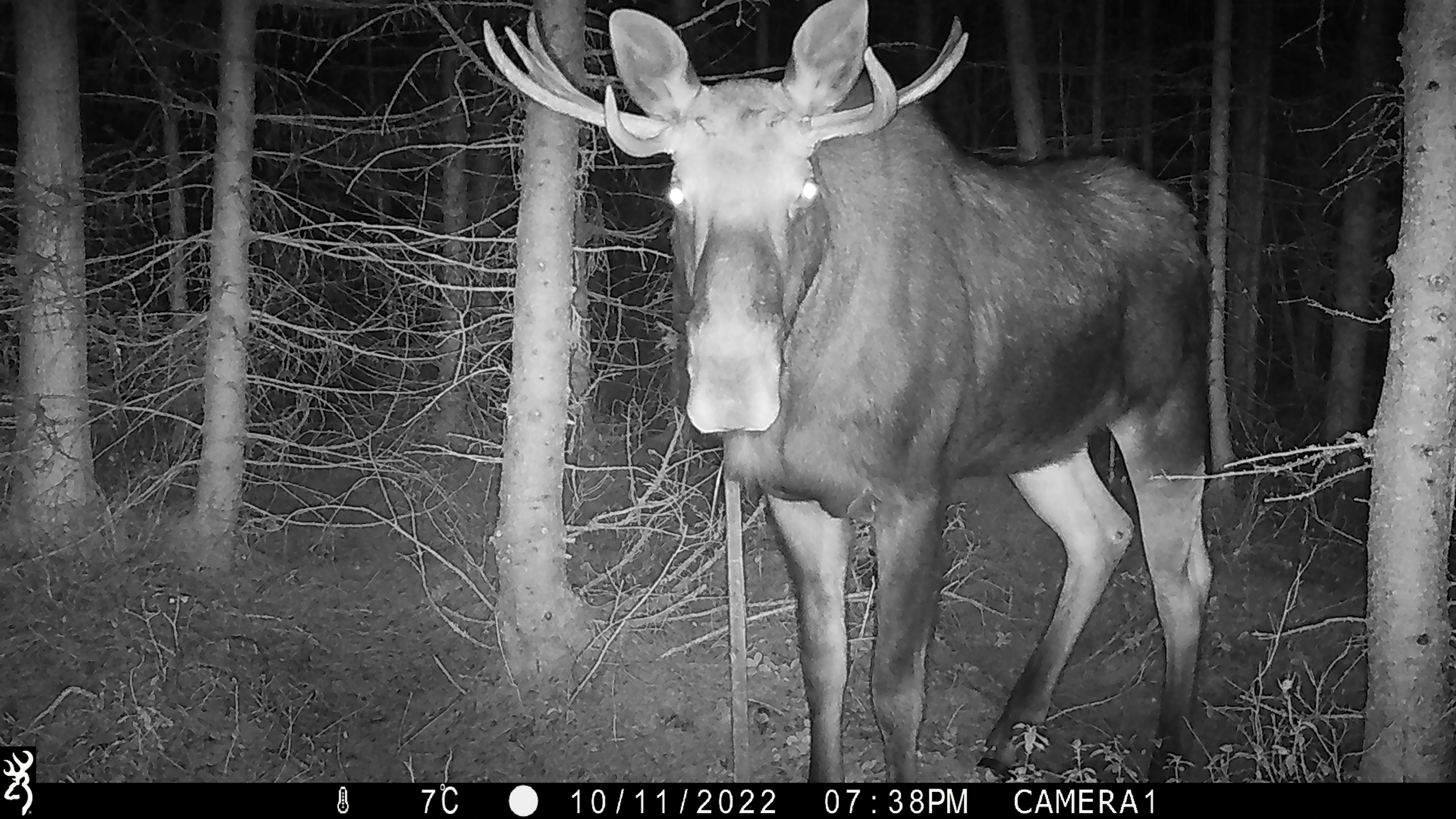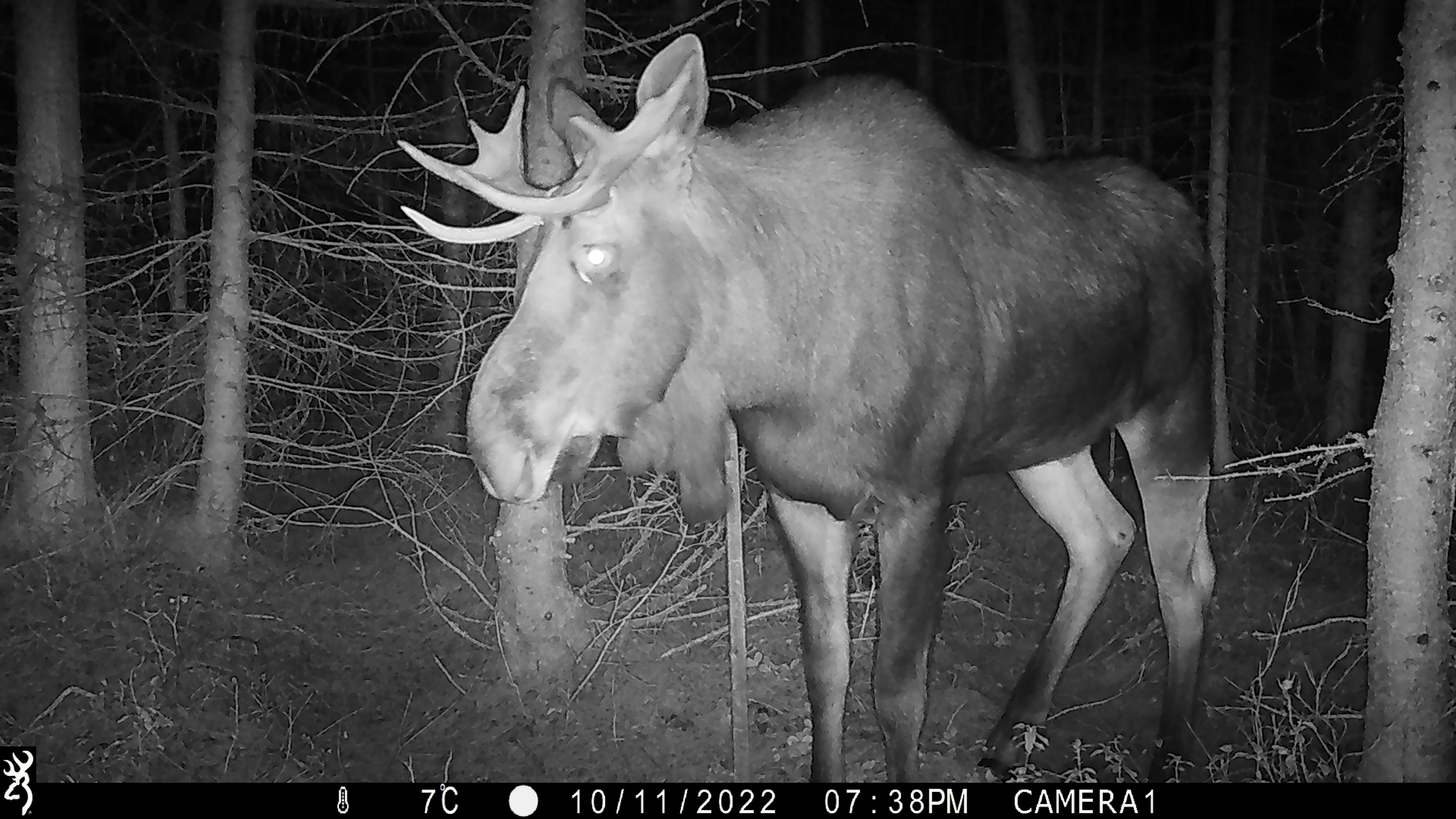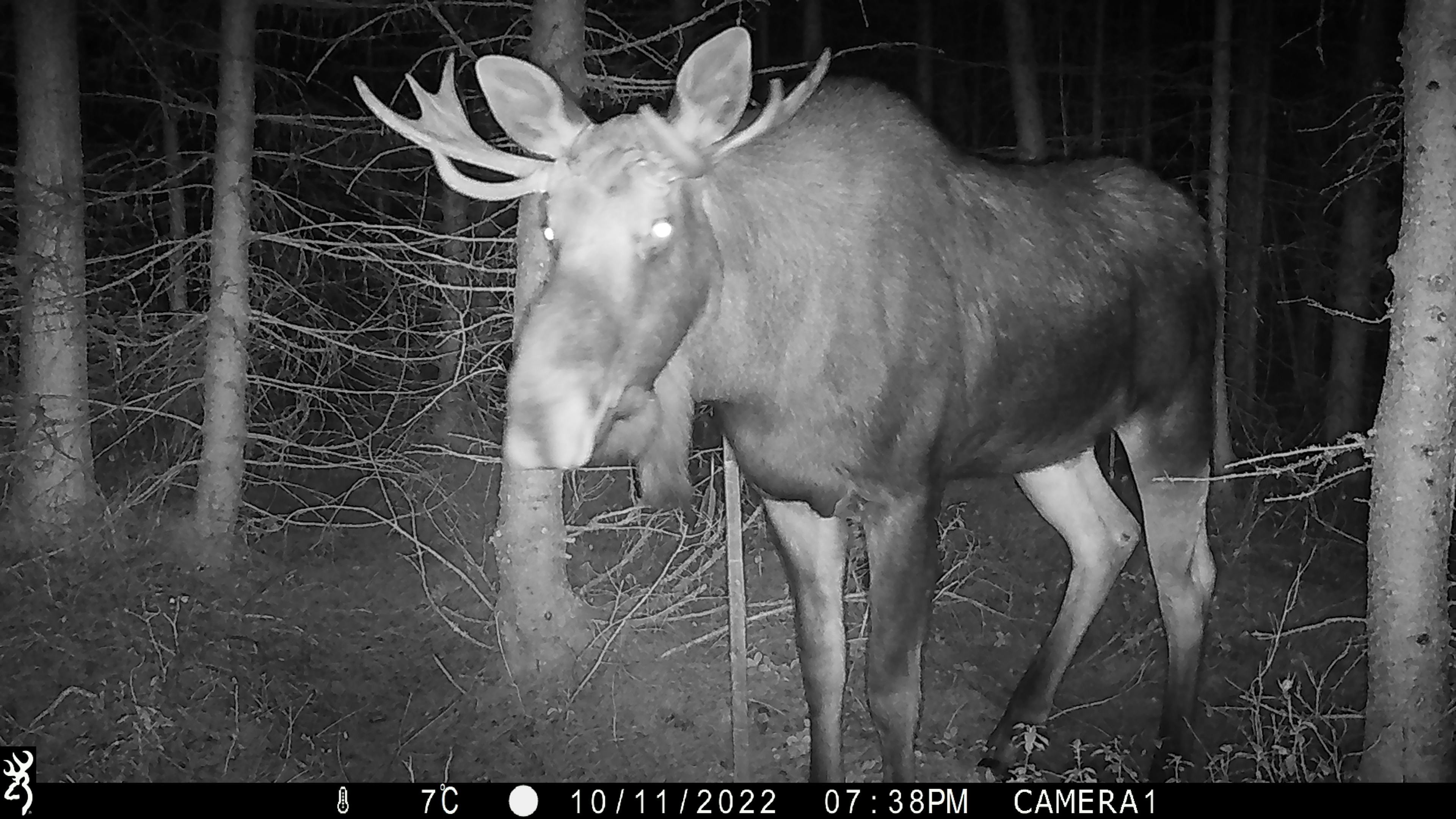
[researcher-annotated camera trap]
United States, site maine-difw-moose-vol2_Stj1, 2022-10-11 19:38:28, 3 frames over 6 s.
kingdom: Animalia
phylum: Chordata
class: Mammalia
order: Artiodactyla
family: Cervidae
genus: Alces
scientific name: Alces alces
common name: moose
Moose (Alces alces).